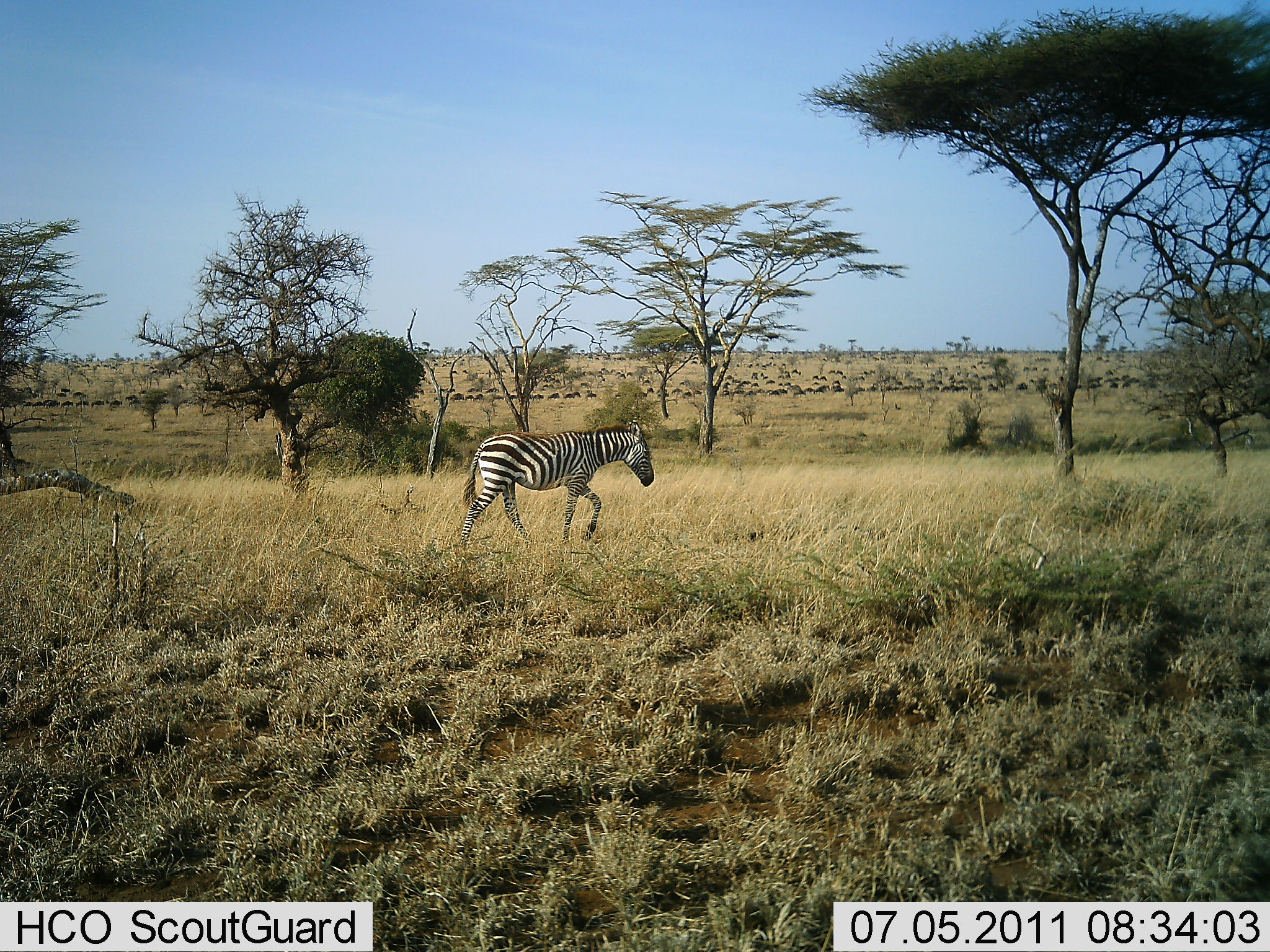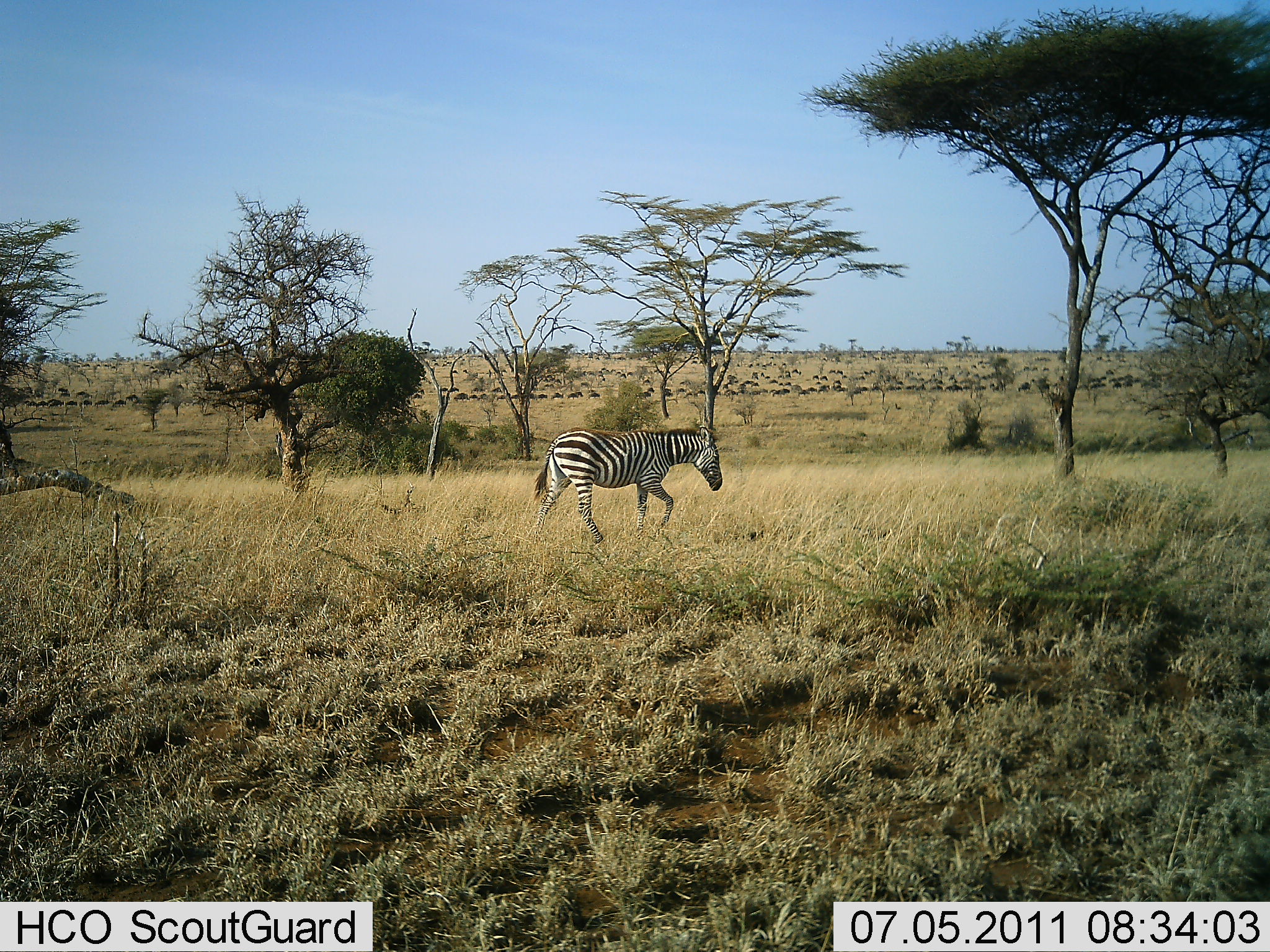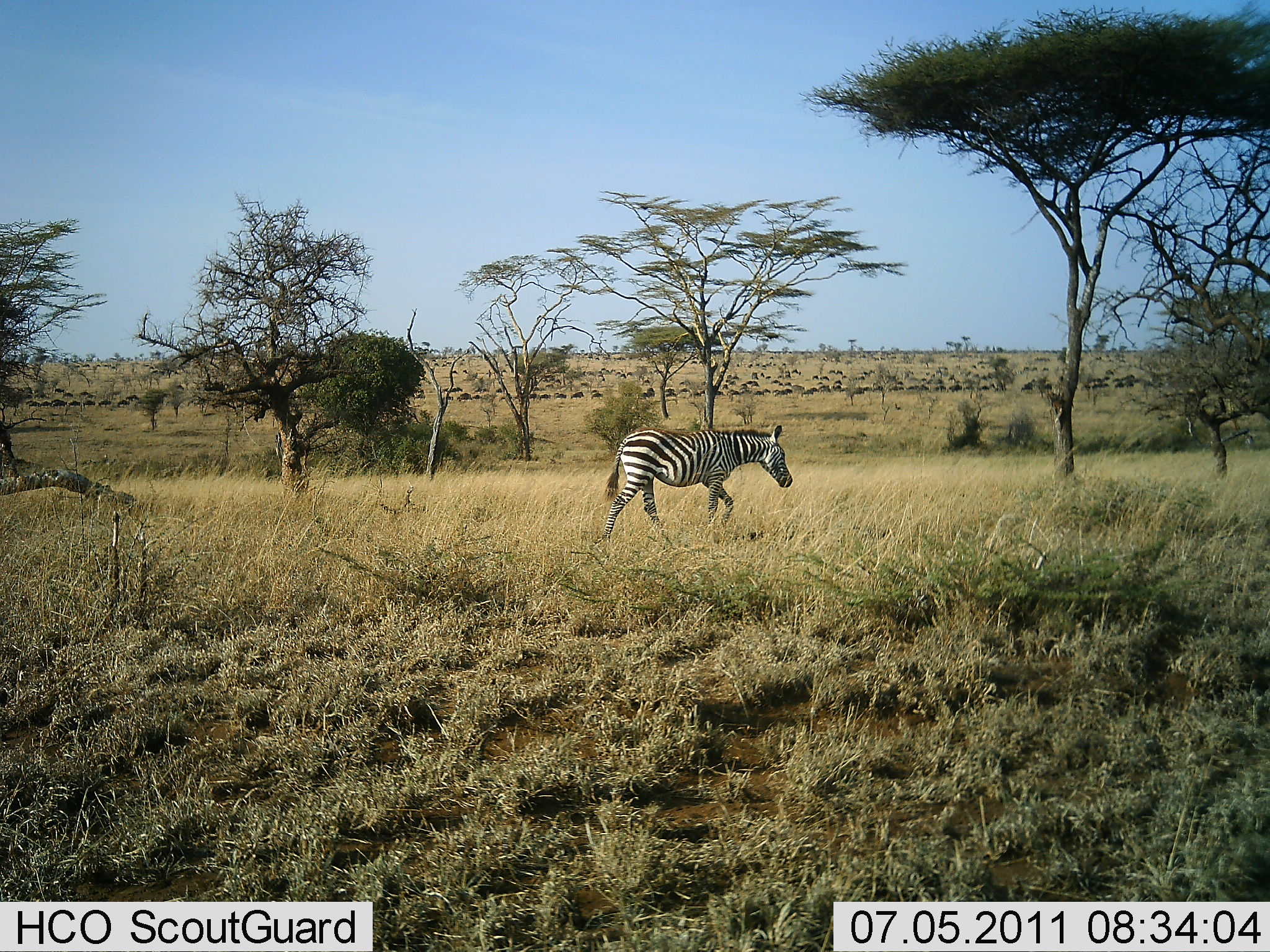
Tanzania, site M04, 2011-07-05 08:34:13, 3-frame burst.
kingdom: Animalia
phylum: Chordata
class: Mammalia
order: Perissodactyla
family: Equidae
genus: Equus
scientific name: Equus quagga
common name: plains zebra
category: zebra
Zebra (plains zebra) (Equus quagga), count 1. Behavior (volunteer vote fractions): standing 6%, resting 0%, moving 100%, interacting 0%. Young present (vote fraction): 0%. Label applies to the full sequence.